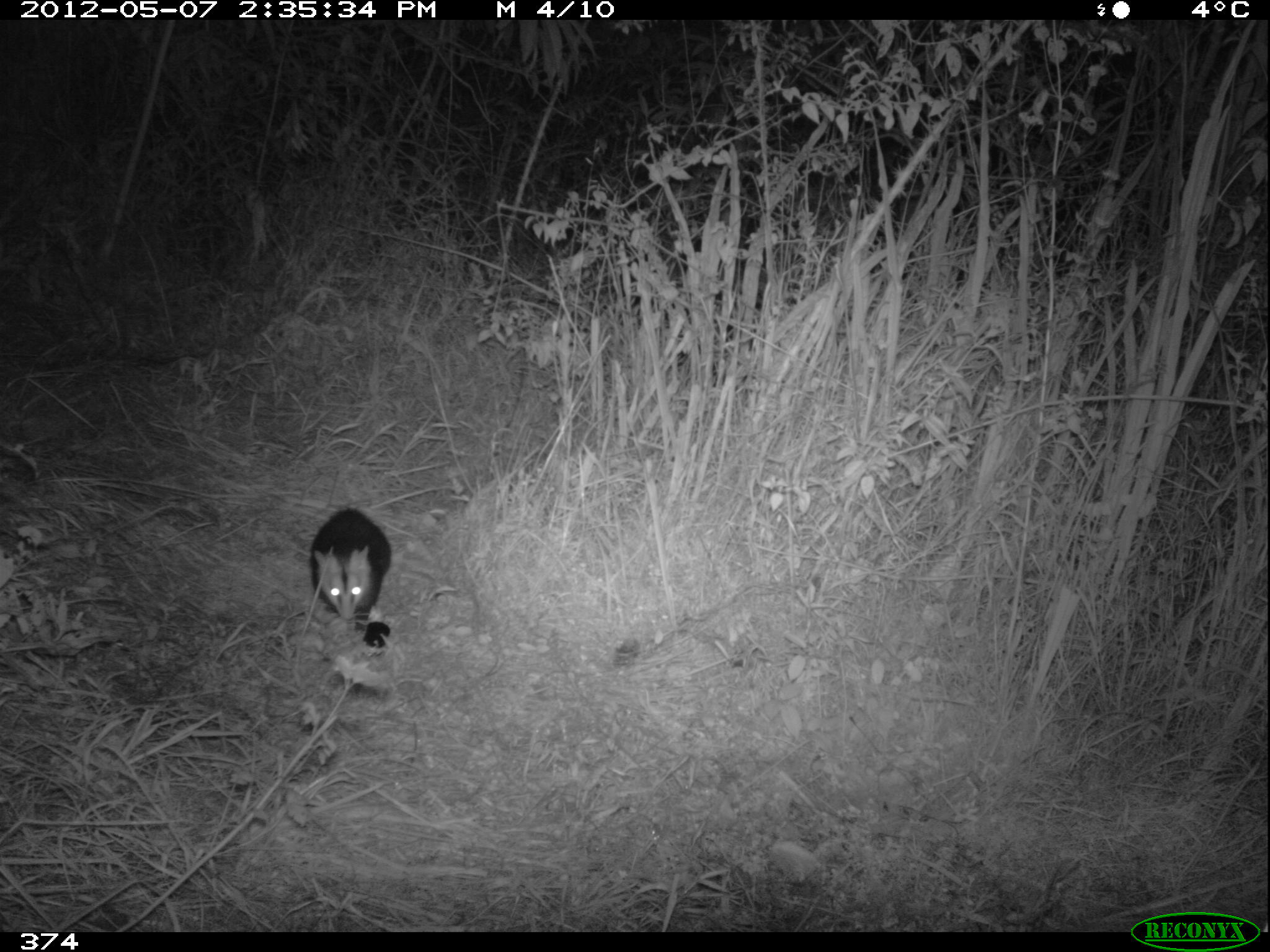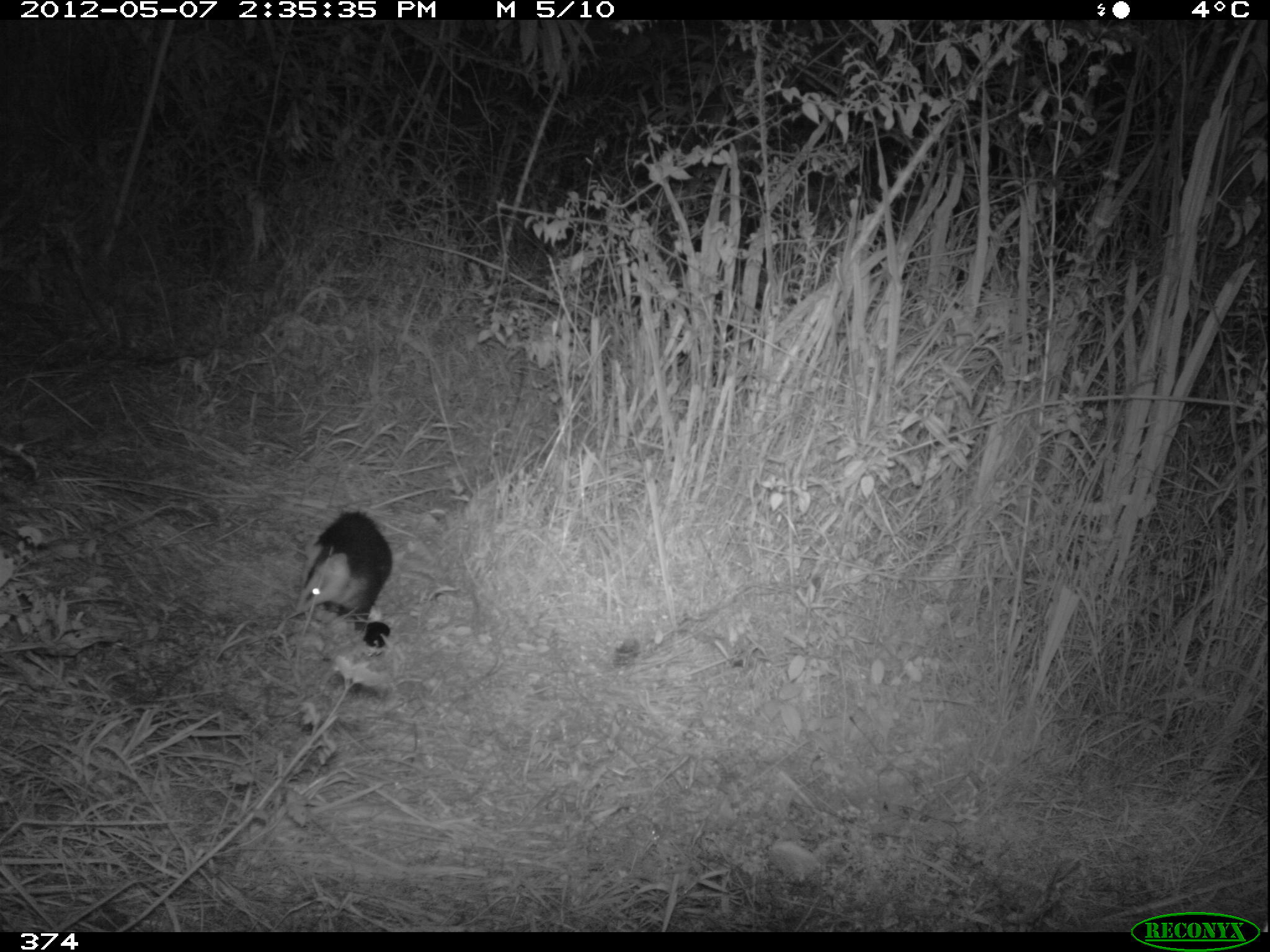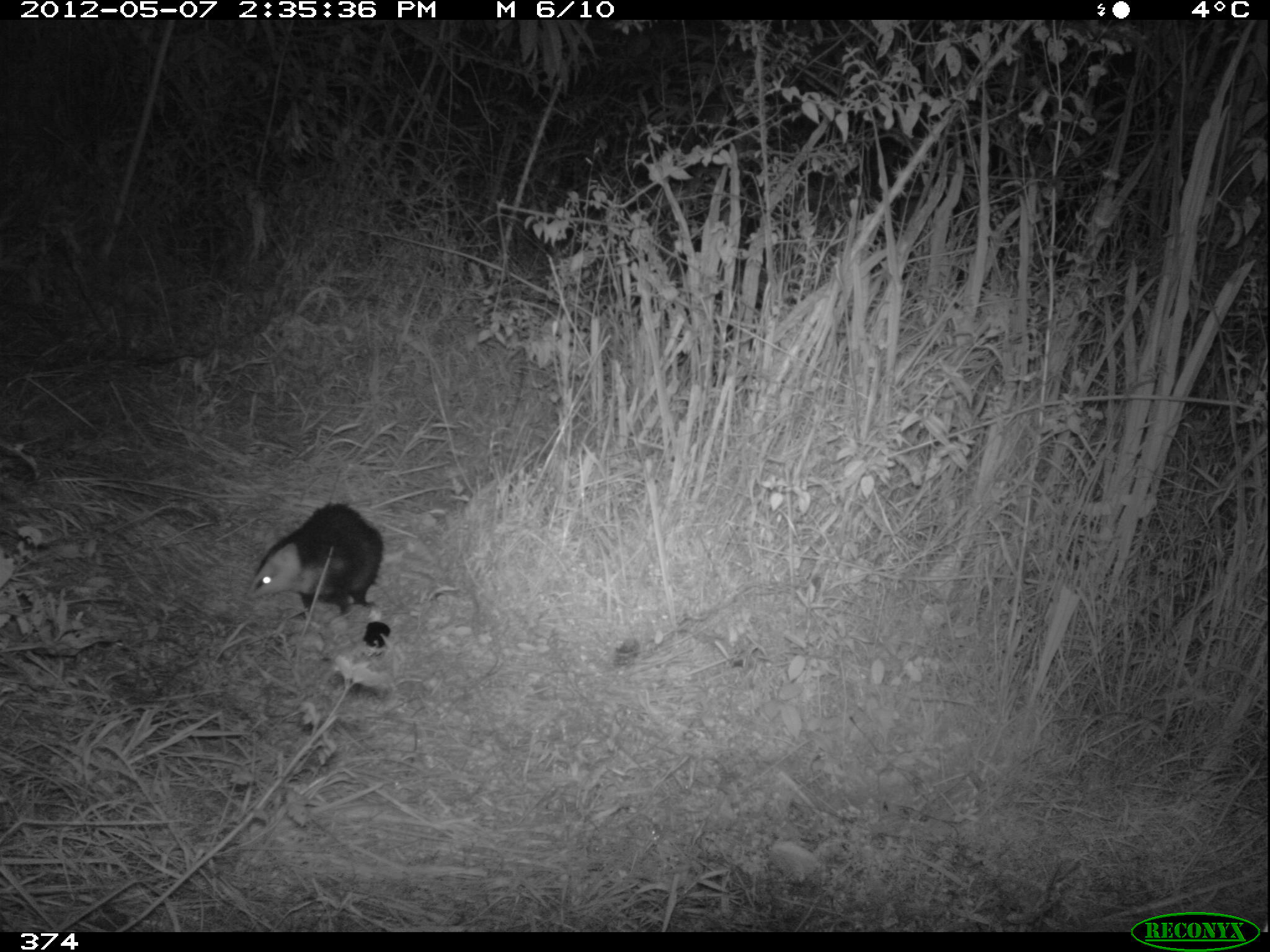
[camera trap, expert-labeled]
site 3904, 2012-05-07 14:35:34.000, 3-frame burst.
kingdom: Animalia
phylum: Chordata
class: Mammalia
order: Didelphimorphia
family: Didelphidae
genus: Didelphis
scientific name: Didelphis pernigra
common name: andean white-eared opossum